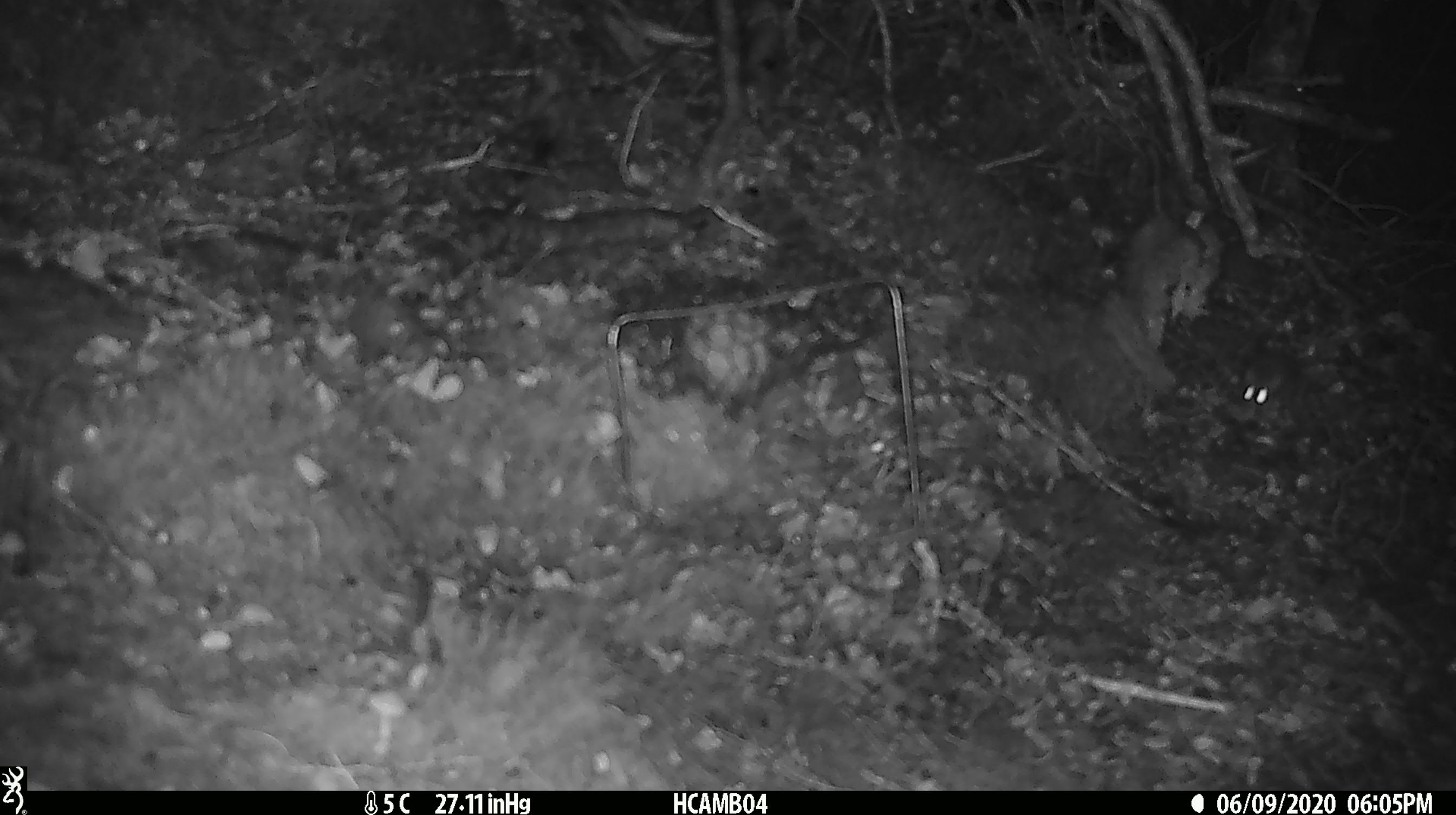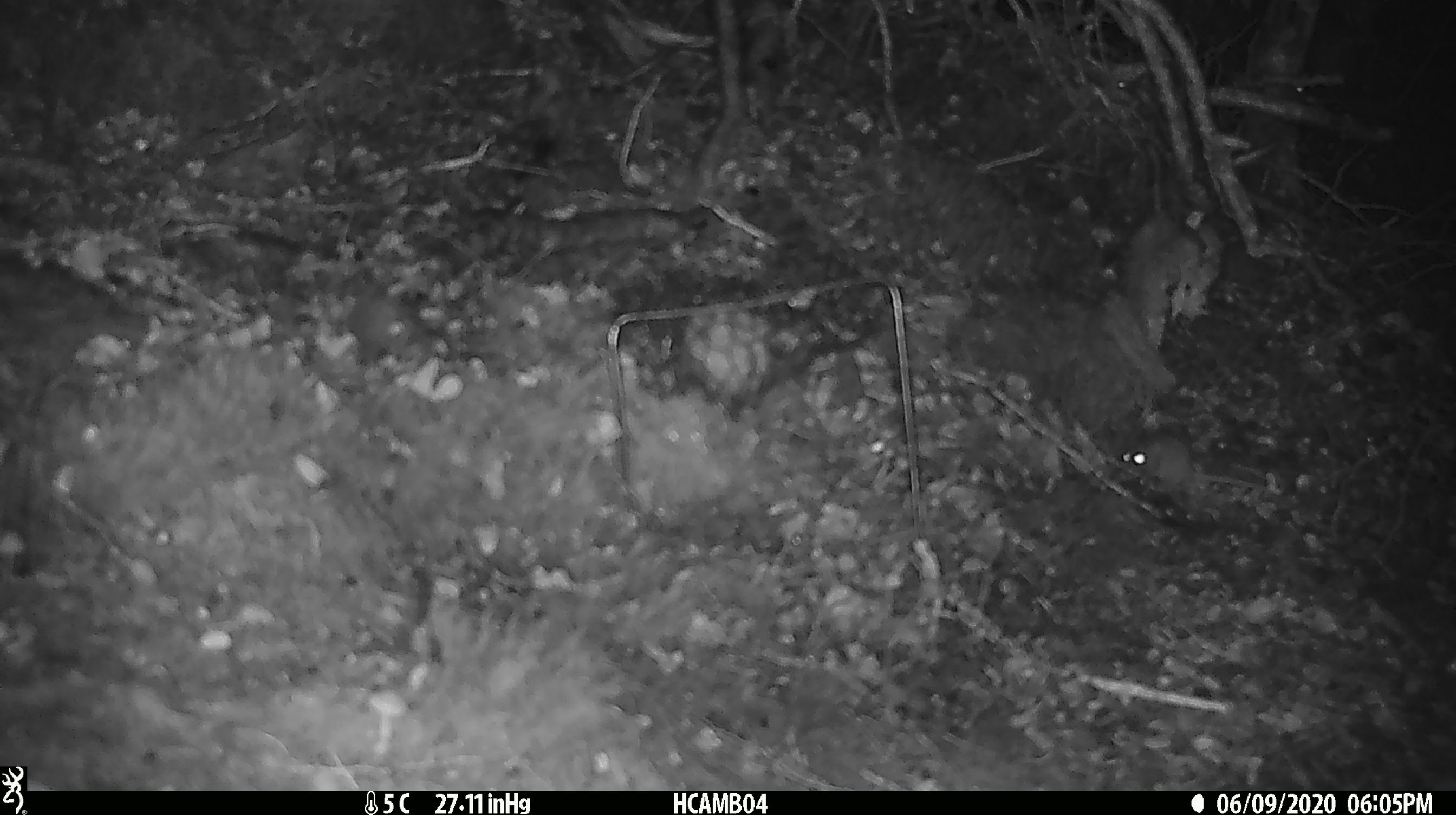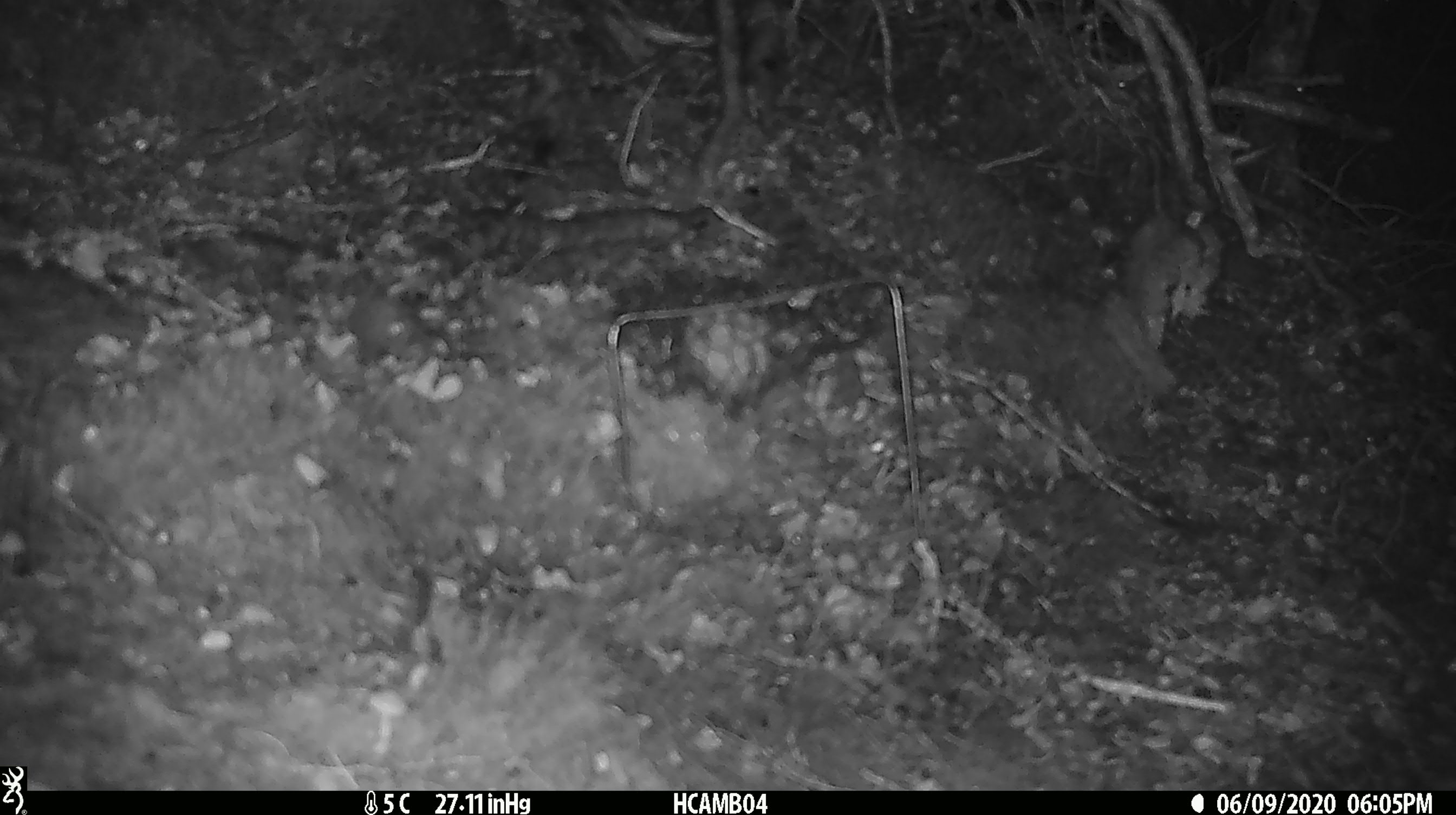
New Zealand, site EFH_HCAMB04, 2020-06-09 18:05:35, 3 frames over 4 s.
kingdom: Animalia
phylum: Chordata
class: Mammalia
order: Rodentia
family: Muridae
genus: Mus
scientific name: Mus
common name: mouse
Mouse (Mus).